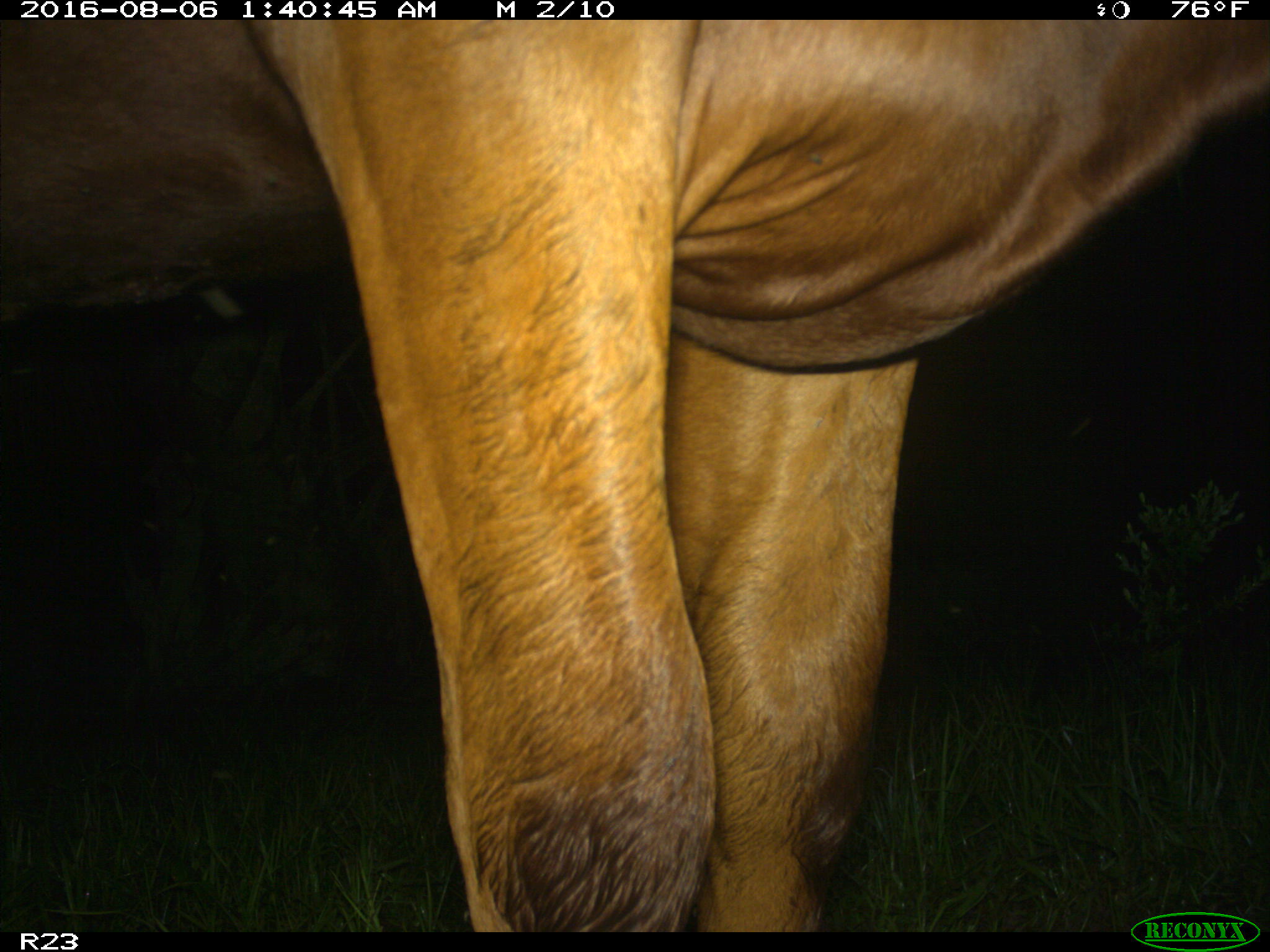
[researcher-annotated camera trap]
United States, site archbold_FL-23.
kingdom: Animalia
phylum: Chordata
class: Mammalia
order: Artiodactyla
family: Bovidae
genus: Bos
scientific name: Bos taurus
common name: domestic cow